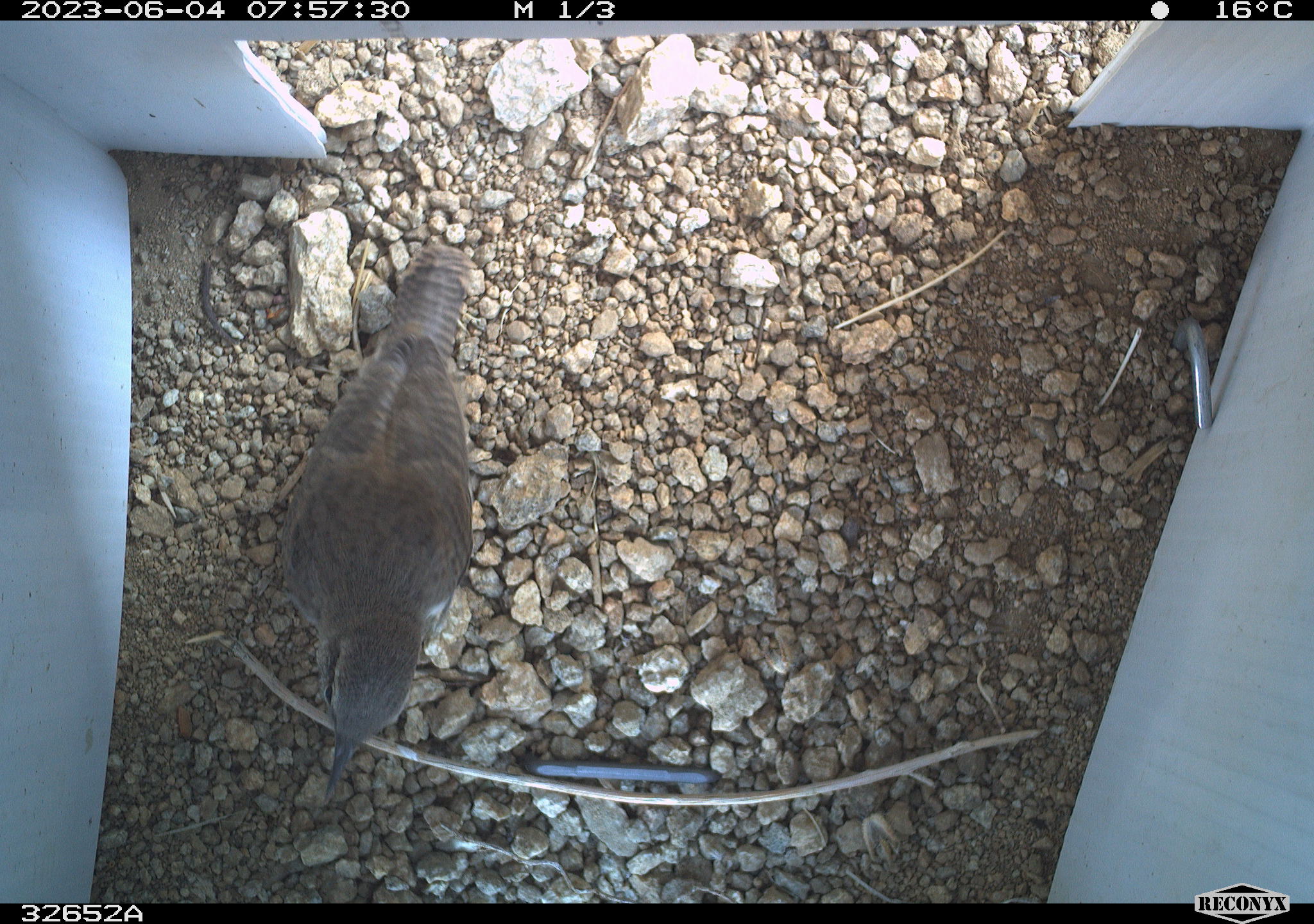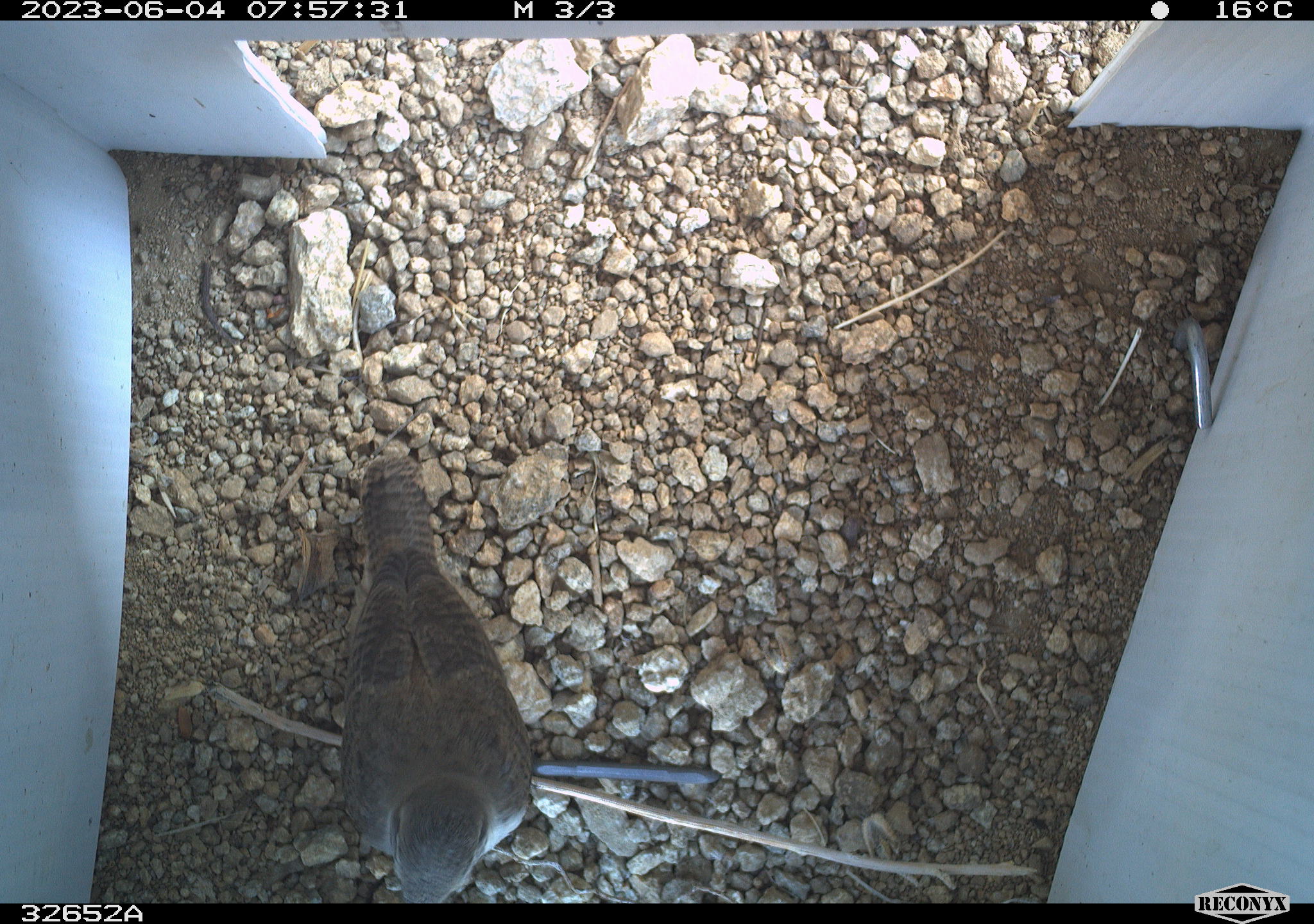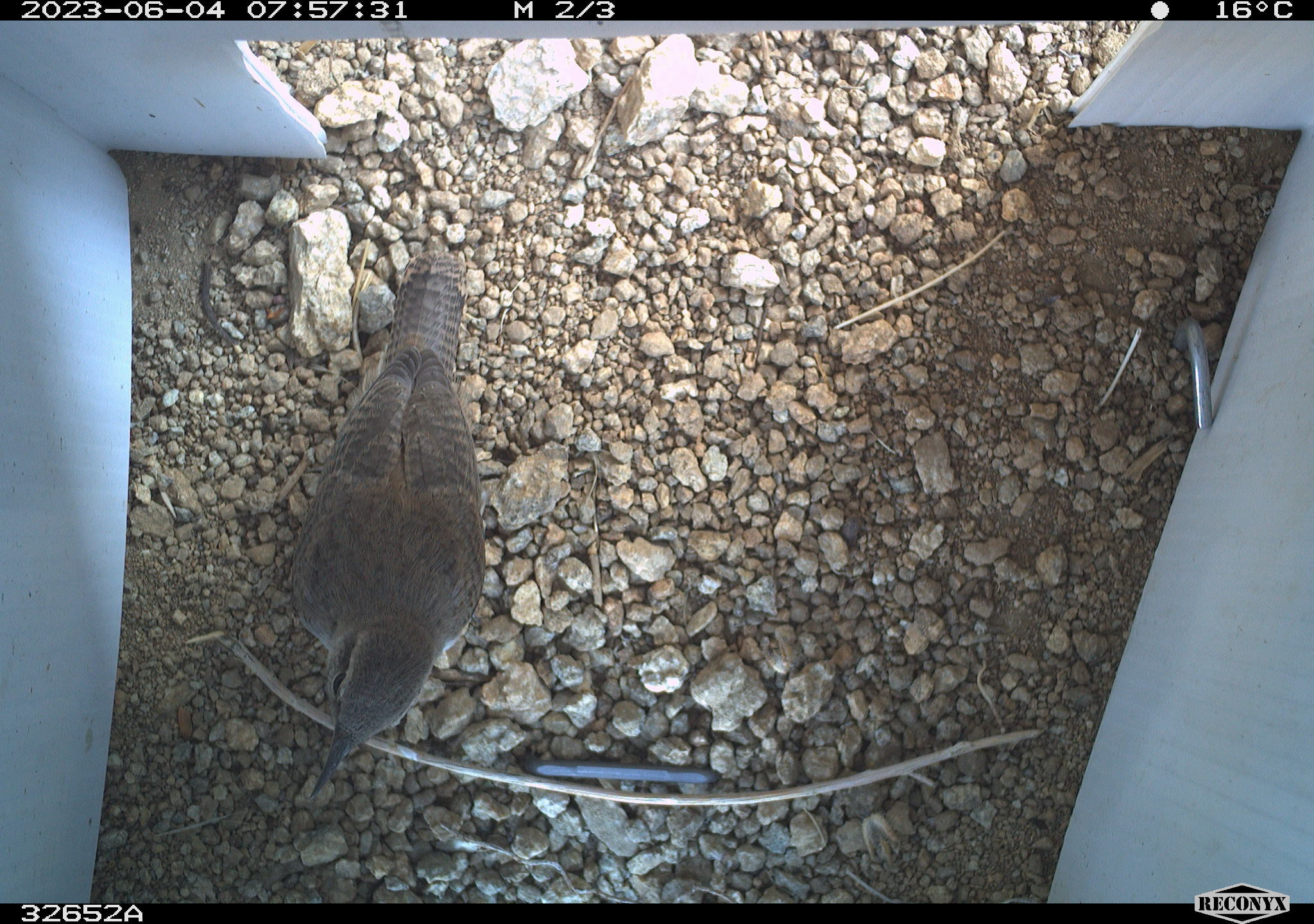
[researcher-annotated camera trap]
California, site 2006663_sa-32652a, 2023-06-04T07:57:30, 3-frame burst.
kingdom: Animalia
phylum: Chordata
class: Aves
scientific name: Aves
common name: bird